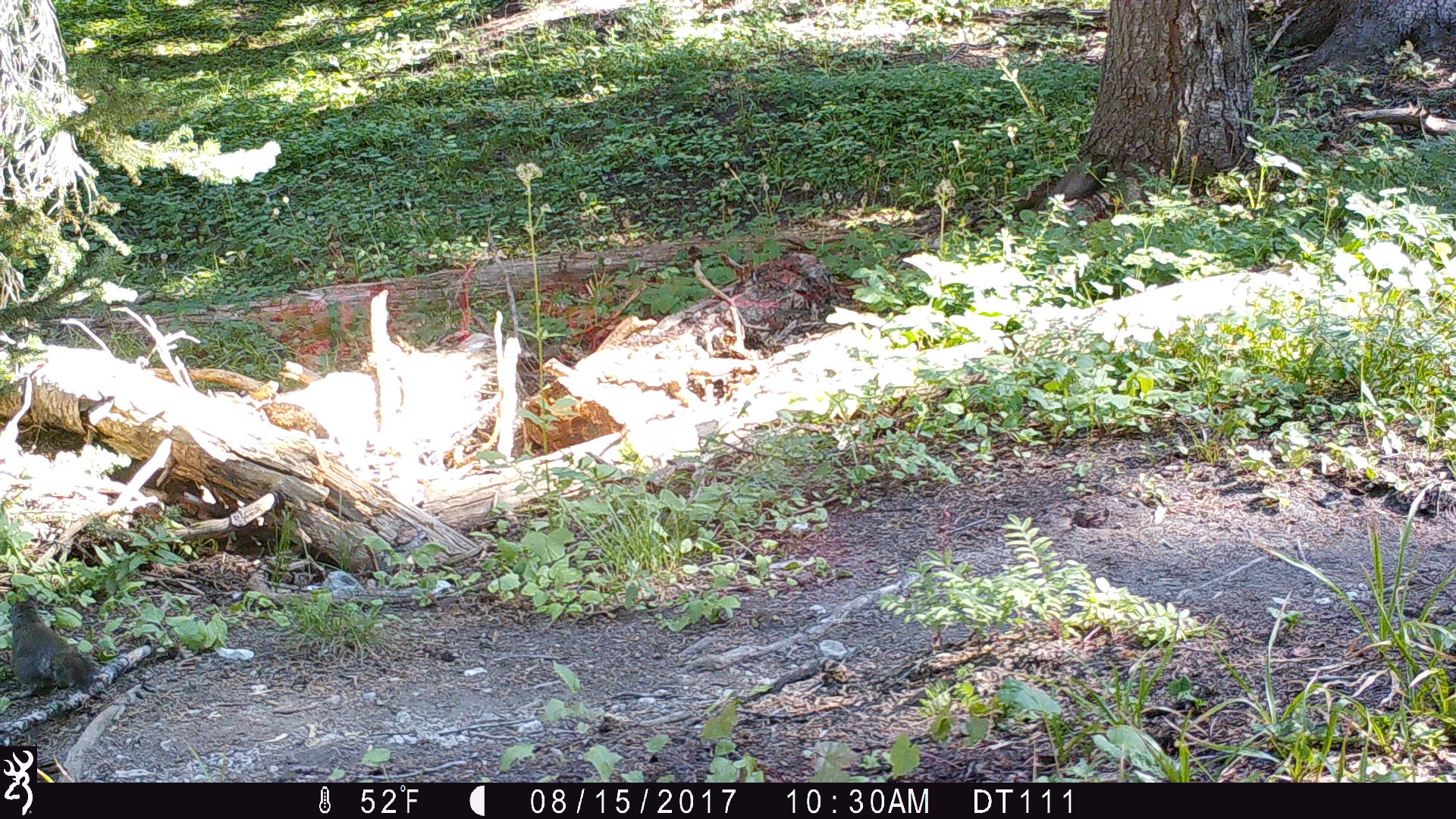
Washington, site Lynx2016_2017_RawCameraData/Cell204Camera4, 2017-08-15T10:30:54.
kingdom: Animalia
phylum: Chordata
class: Mammalia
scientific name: Mammalia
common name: small mammal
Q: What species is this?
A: Small mammal (Mammalia).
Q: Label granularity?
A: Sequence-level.